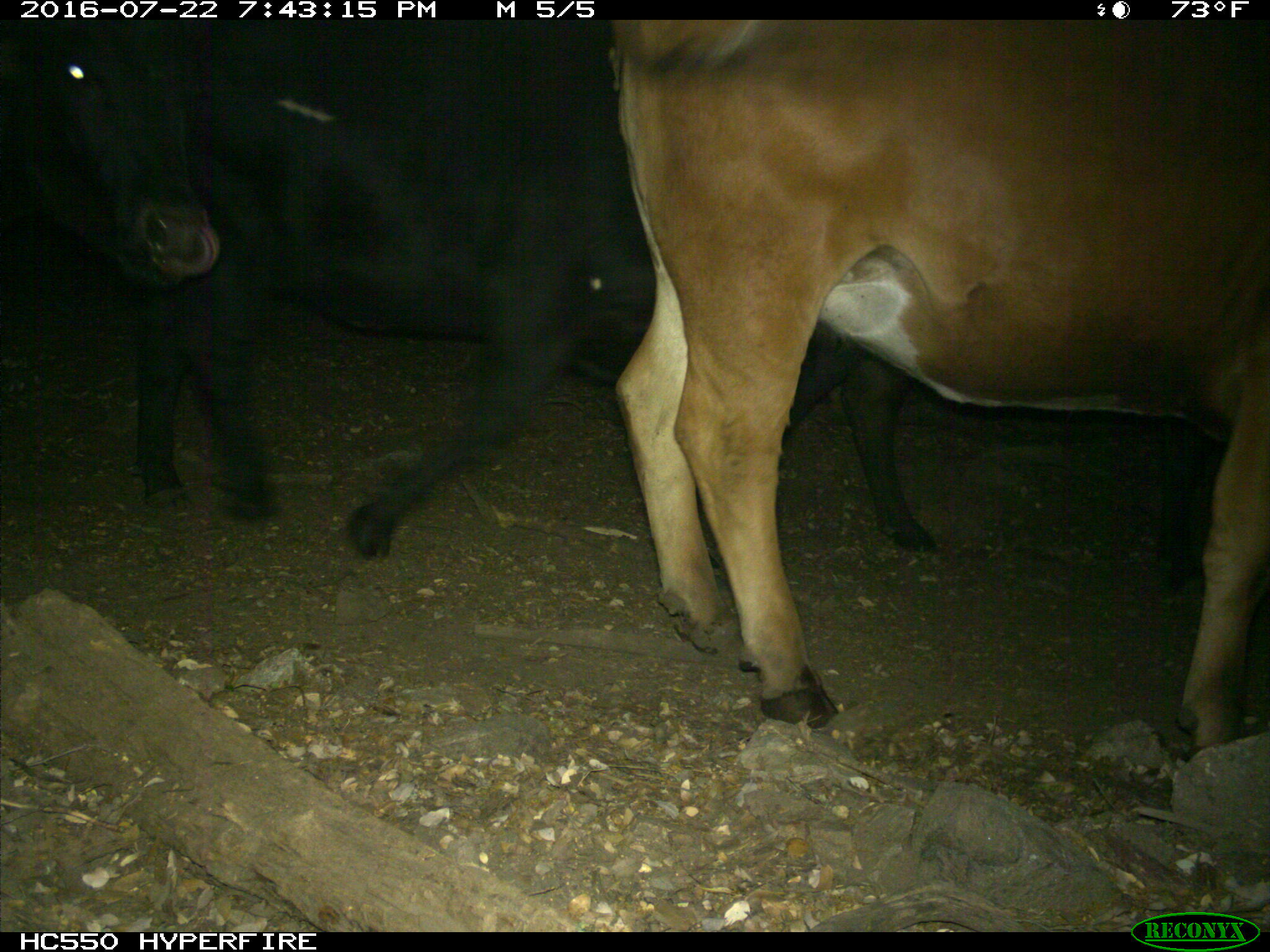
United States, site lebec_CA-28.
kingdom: Animalia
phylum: Chordata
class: Mammalia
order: Artiodactyla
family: Bovidae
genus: Bos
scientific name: Bos taurus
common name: domestic cow